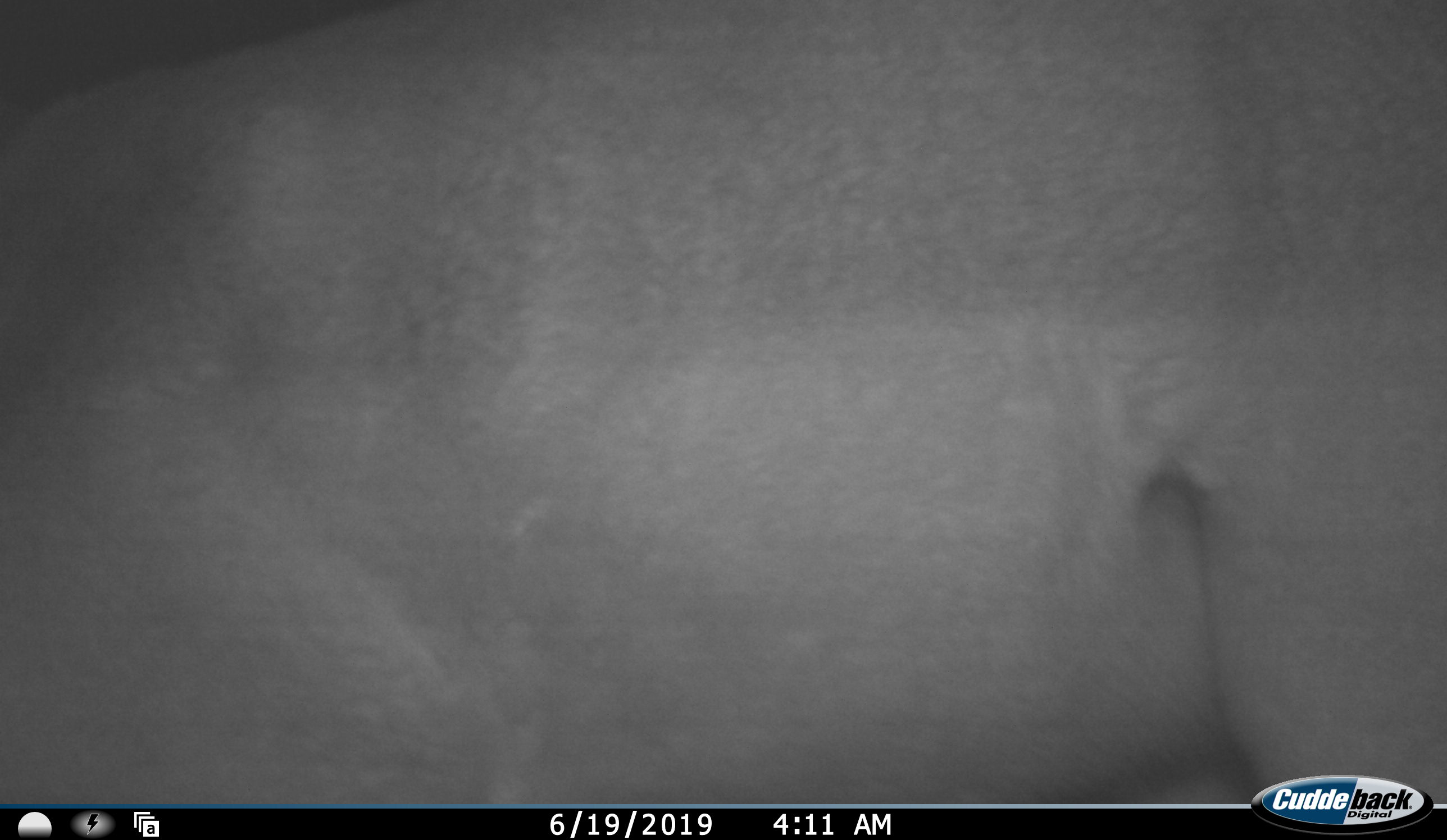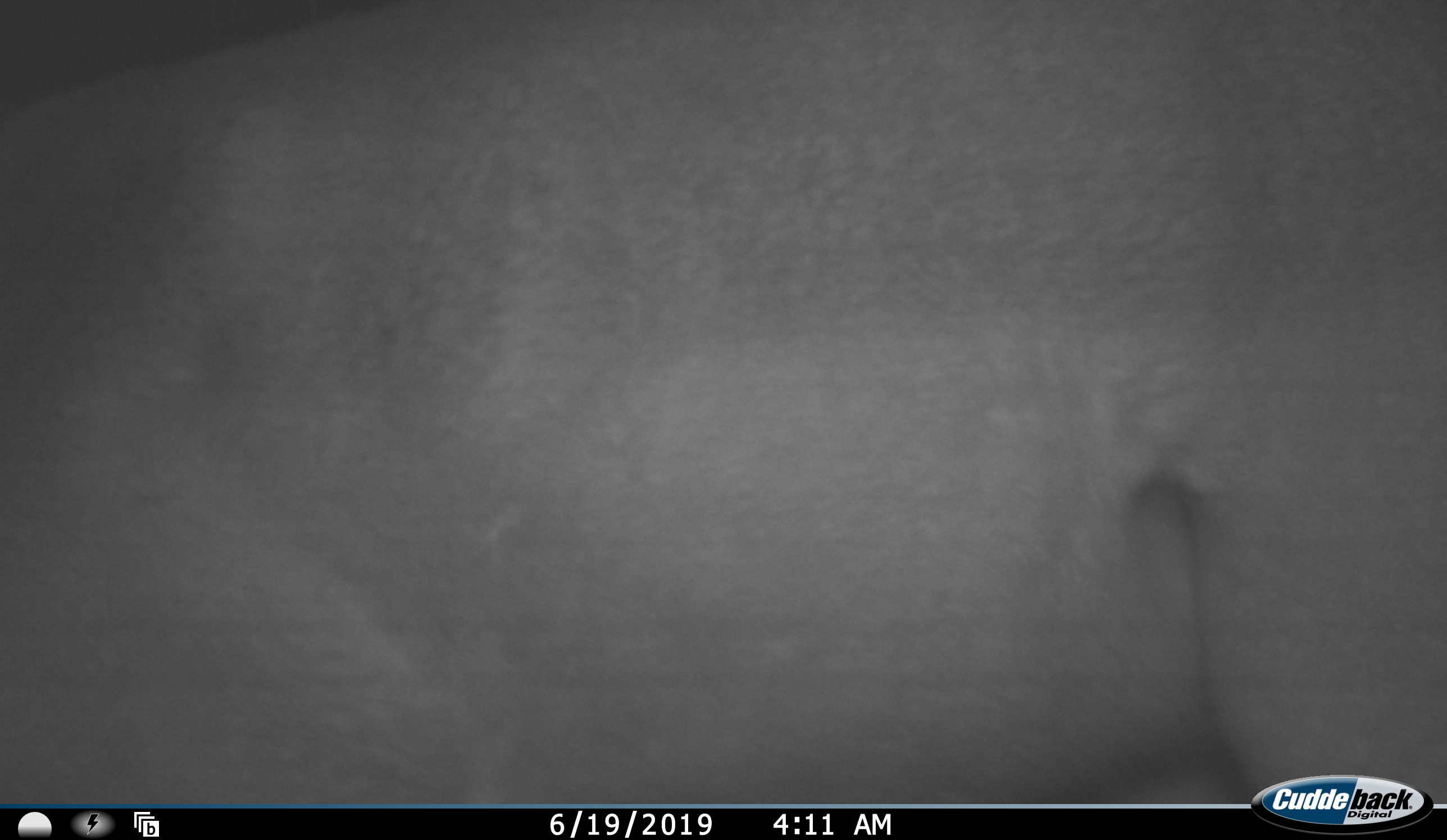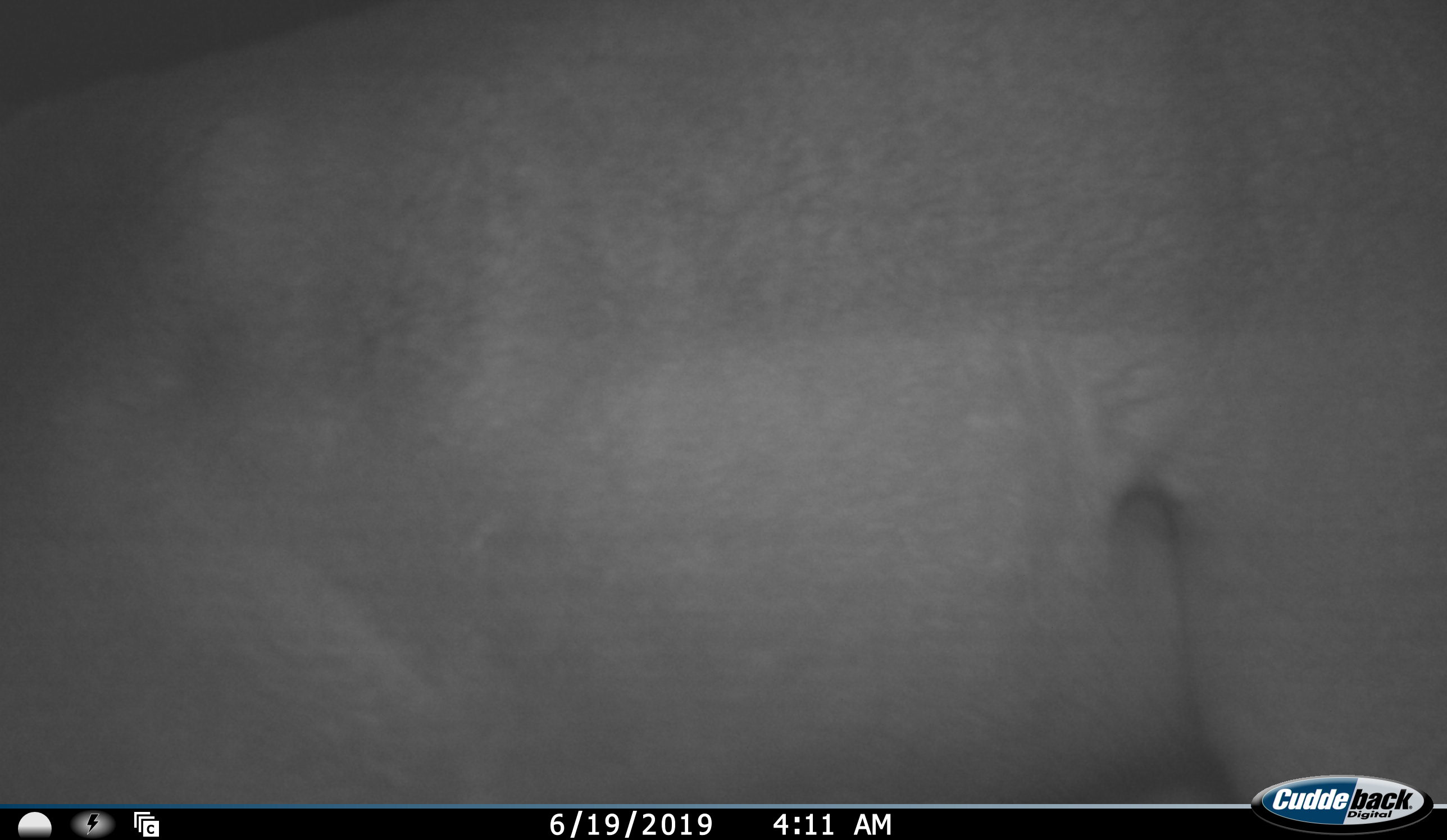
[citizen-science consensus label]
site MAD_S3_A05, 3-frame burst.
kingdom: Animalia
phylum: Chordata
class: Mammalia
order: Artiodactyla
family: Bovidae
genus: Aepyceros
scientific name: Aepyceros melampus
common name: impala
Impala (Aepyceros melampus), count 1. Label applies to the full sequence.